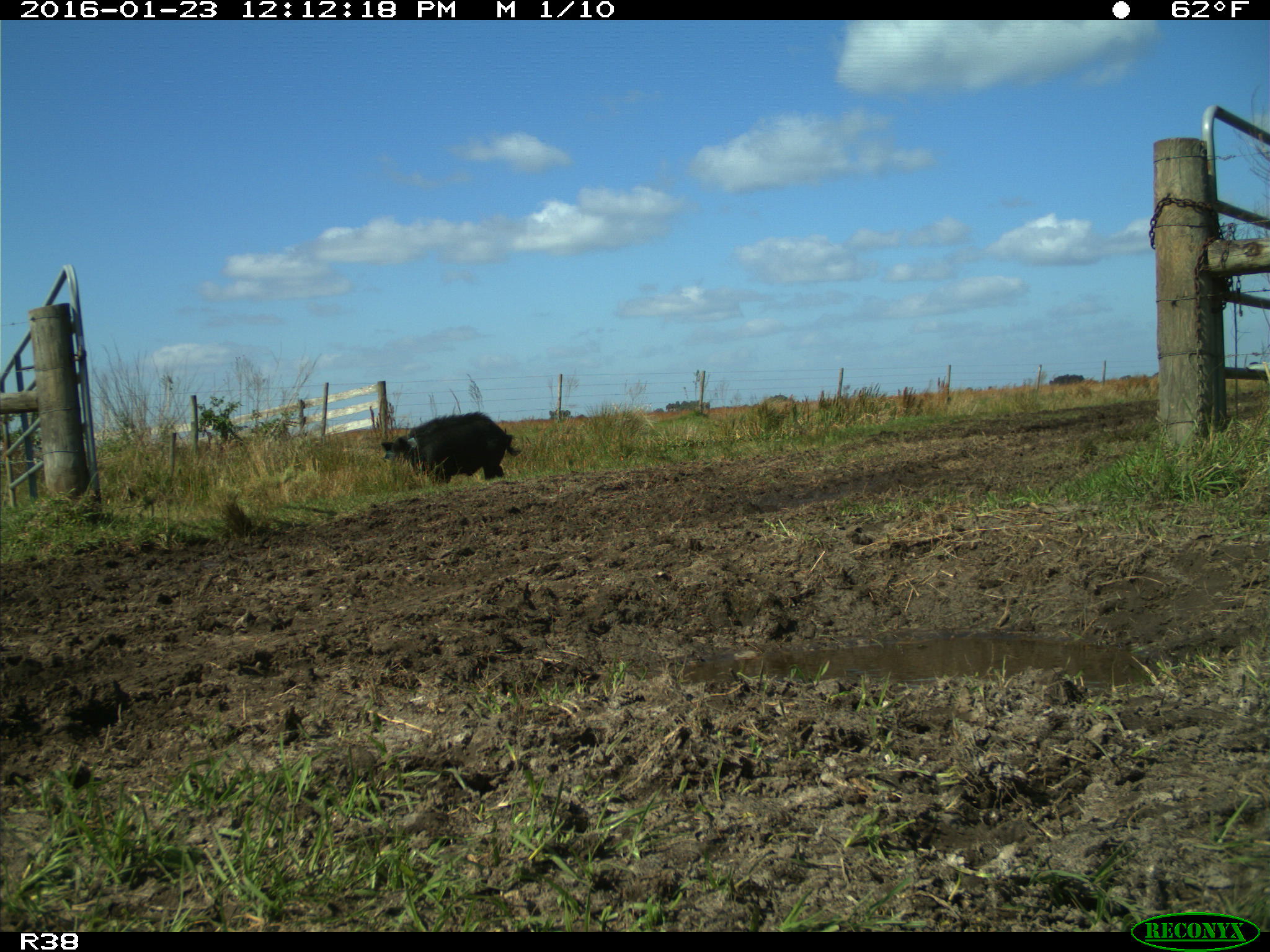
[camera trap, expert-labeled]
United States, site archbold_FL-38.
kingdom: Animalia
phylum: Chordata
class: Mammalia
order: Artiodactyla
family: Suidae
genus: Sus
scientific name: Sus scrofa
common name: wild boar